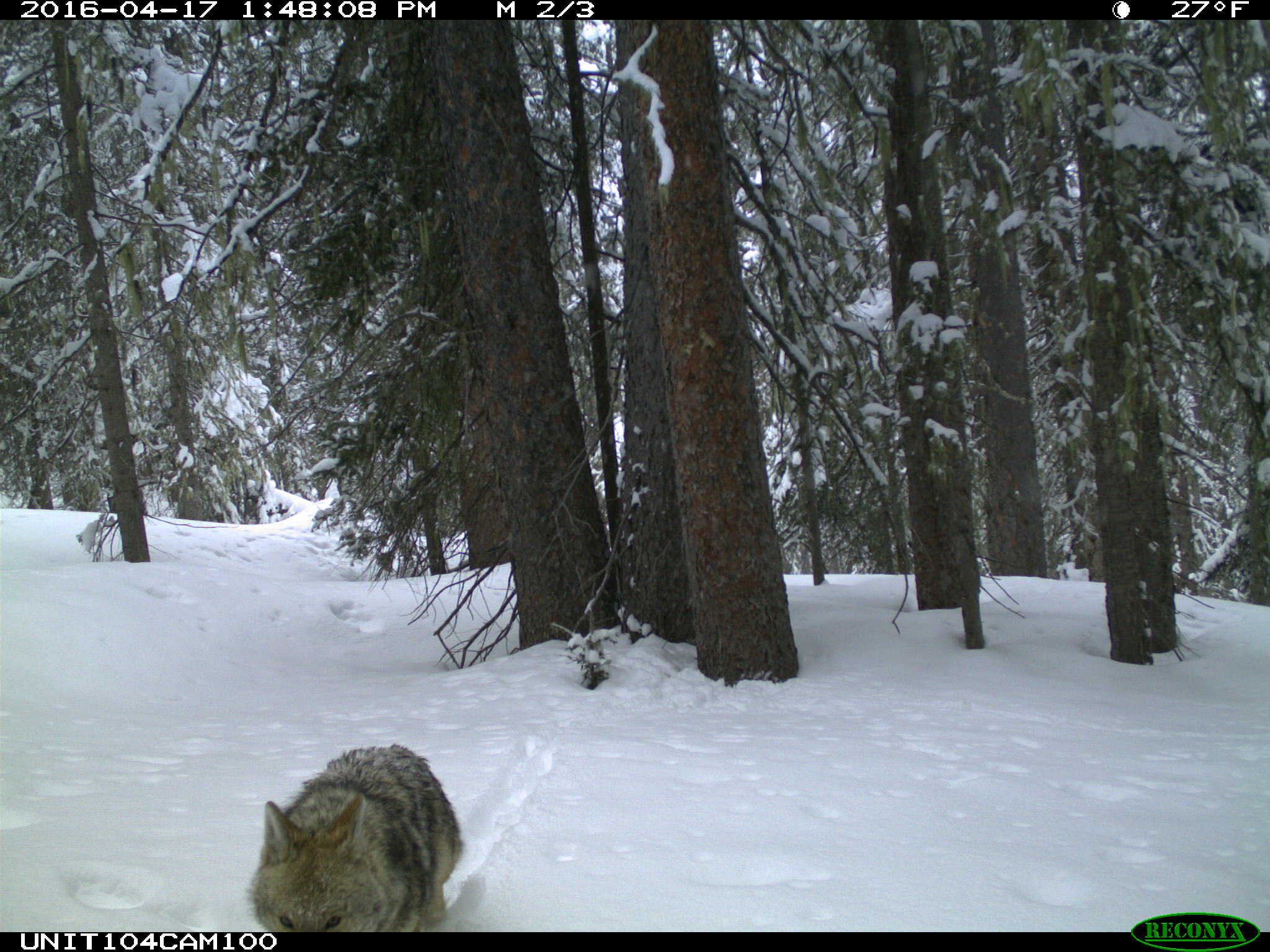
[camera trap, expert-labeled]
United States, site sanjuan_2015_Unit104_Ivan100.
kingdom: Animalia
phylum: Chordata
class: Mammalia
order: Carnivora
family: Canidae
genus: Canis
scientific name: Canis latrans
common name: coyote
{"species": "Canis latrans (coyote)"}